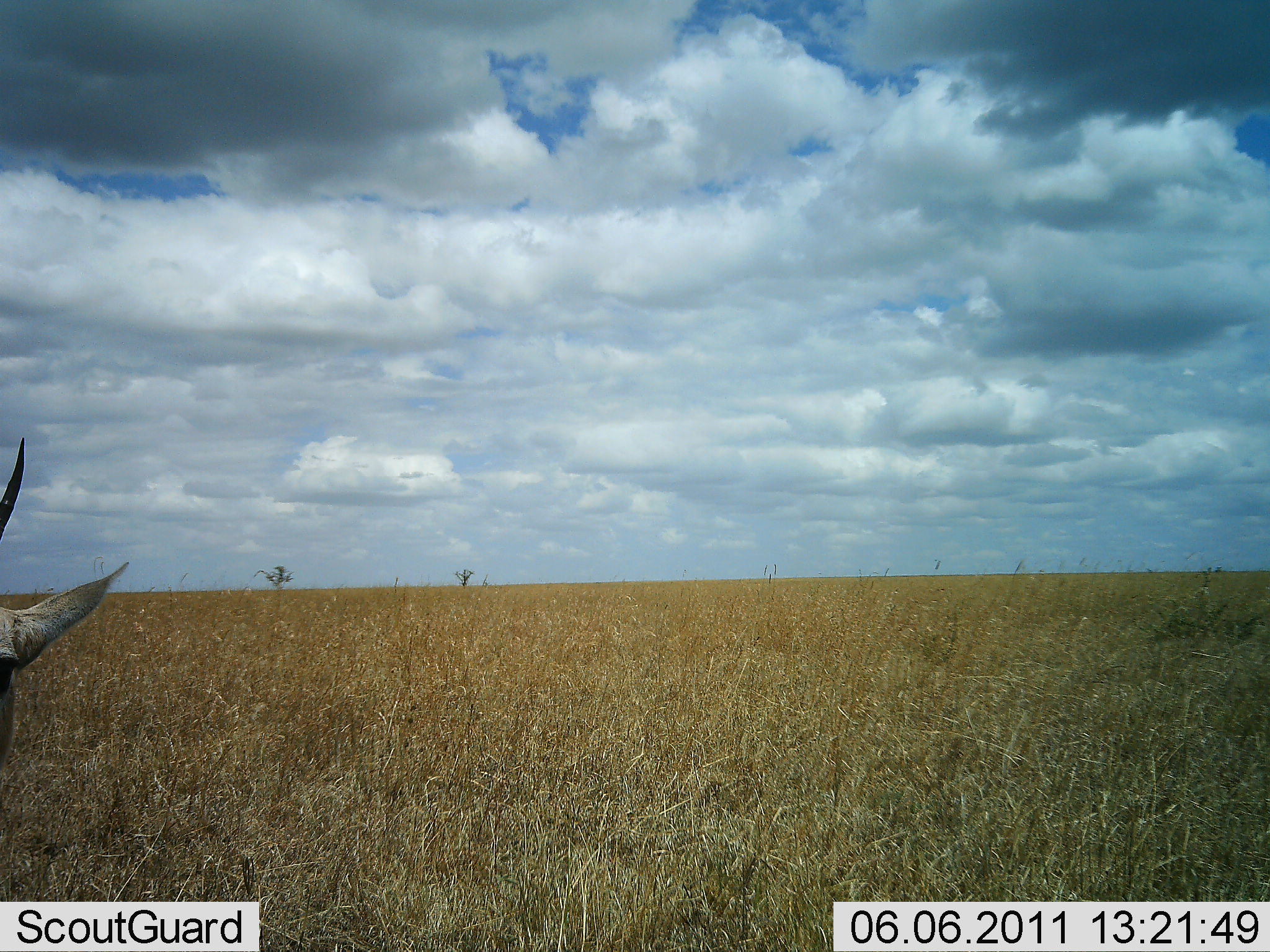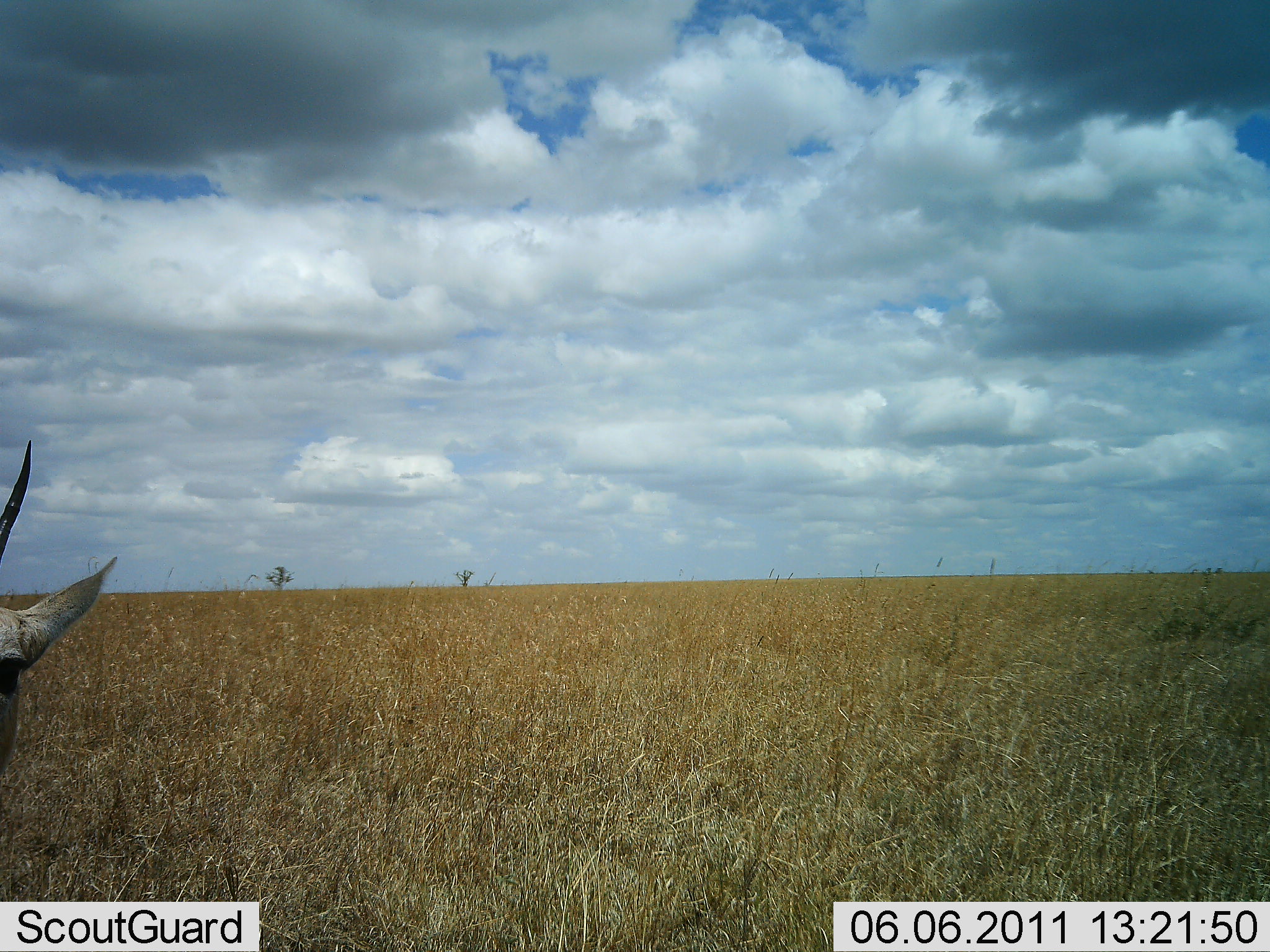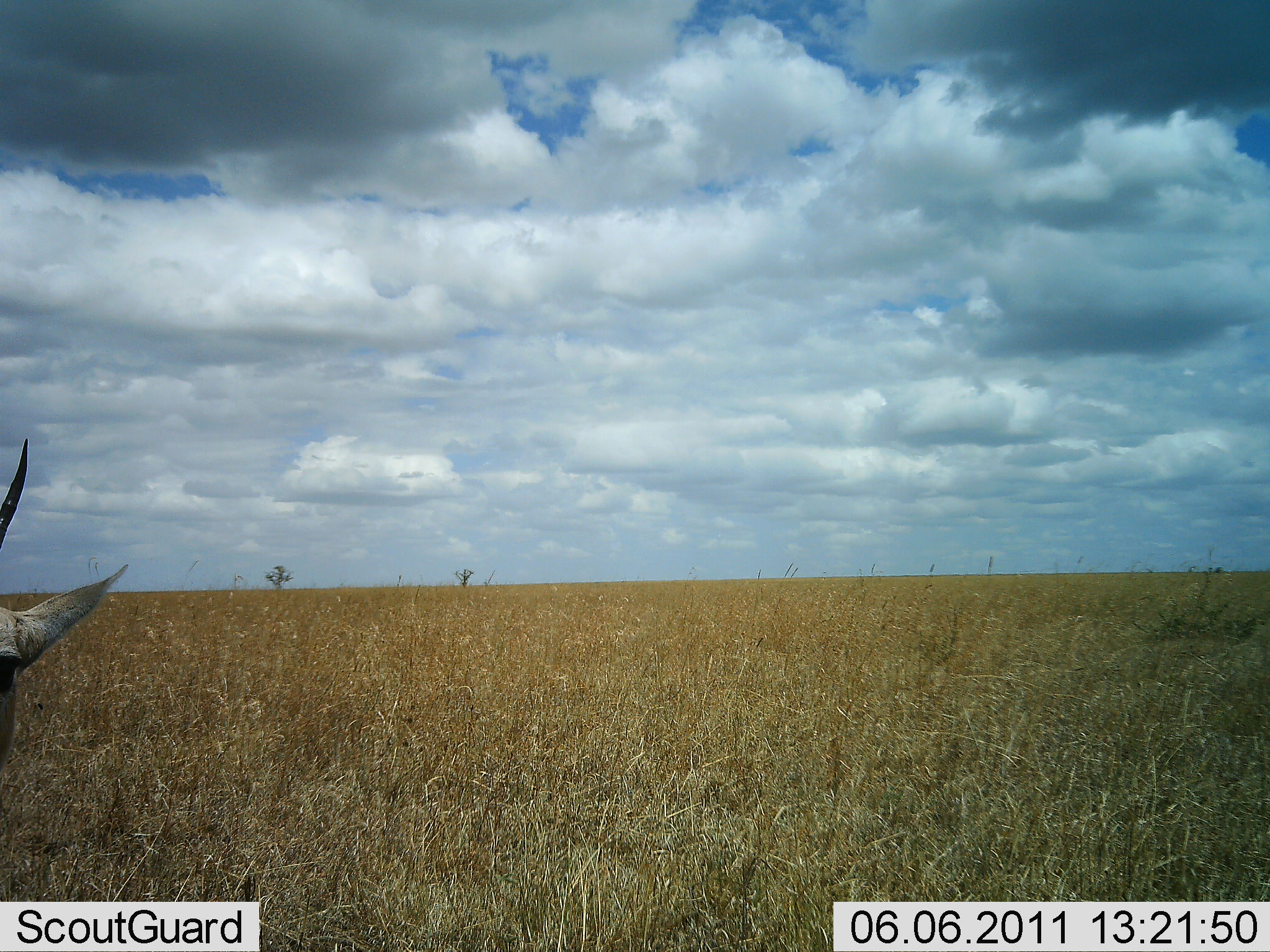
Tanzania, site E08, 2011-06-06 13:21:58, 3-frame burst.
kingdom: Animalia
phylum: Chordata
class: Mammalia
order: Artiodactyla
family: Bovidae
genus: Nanger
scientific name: Nanger granti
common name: grant's gazelle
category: gazellegrants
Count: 1.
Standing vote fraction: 80%.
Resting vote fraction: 20%.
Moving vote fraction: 0%.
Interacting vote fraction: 0%.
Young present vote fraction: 0%.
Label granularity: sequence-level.